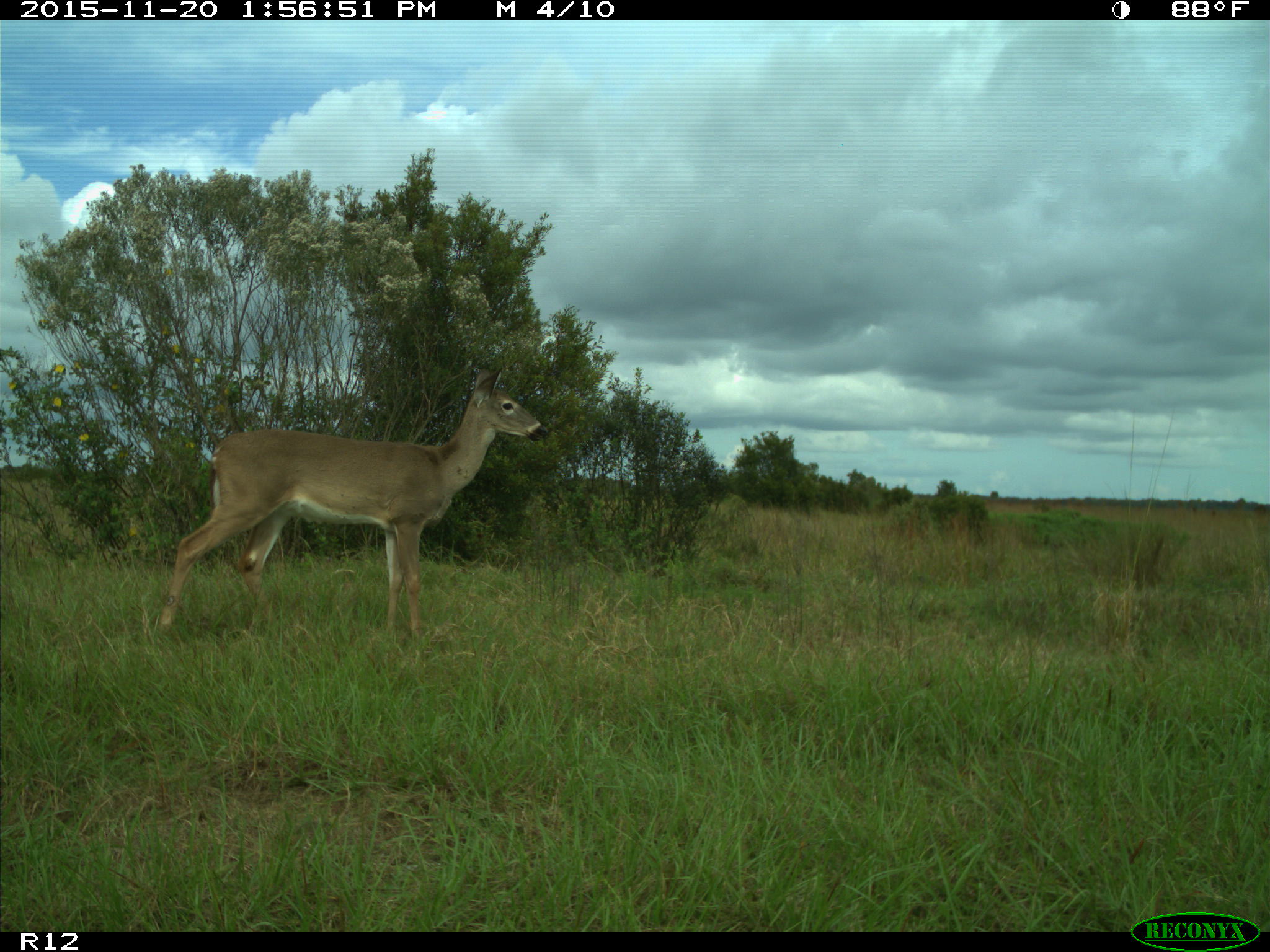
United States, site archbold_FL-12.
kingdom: Animalia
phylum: Chordata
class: Mammalia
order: Artiodactyla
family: Cervidae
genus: Odocoileus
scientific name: Odocoileus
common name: deer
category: unidentified deer